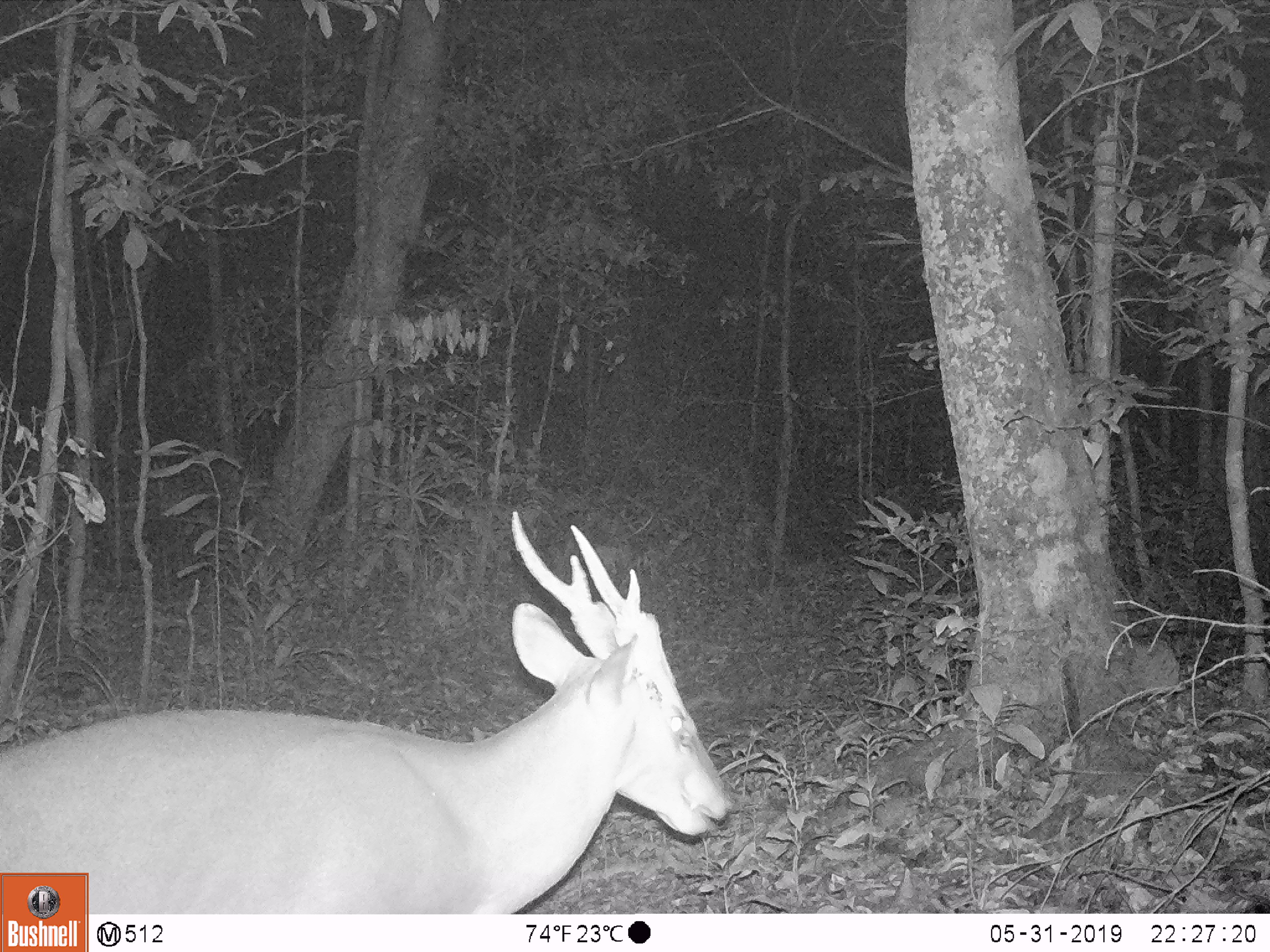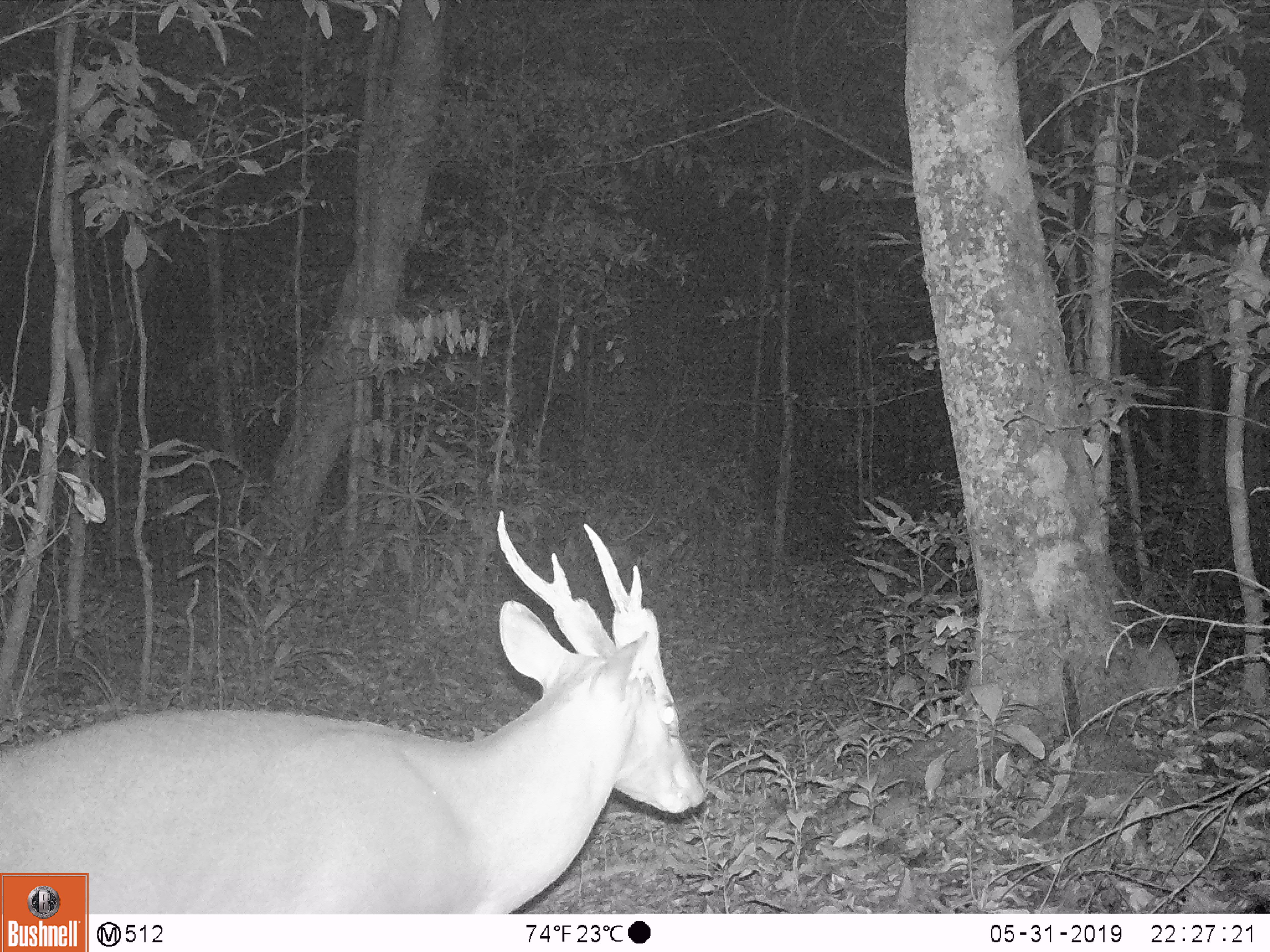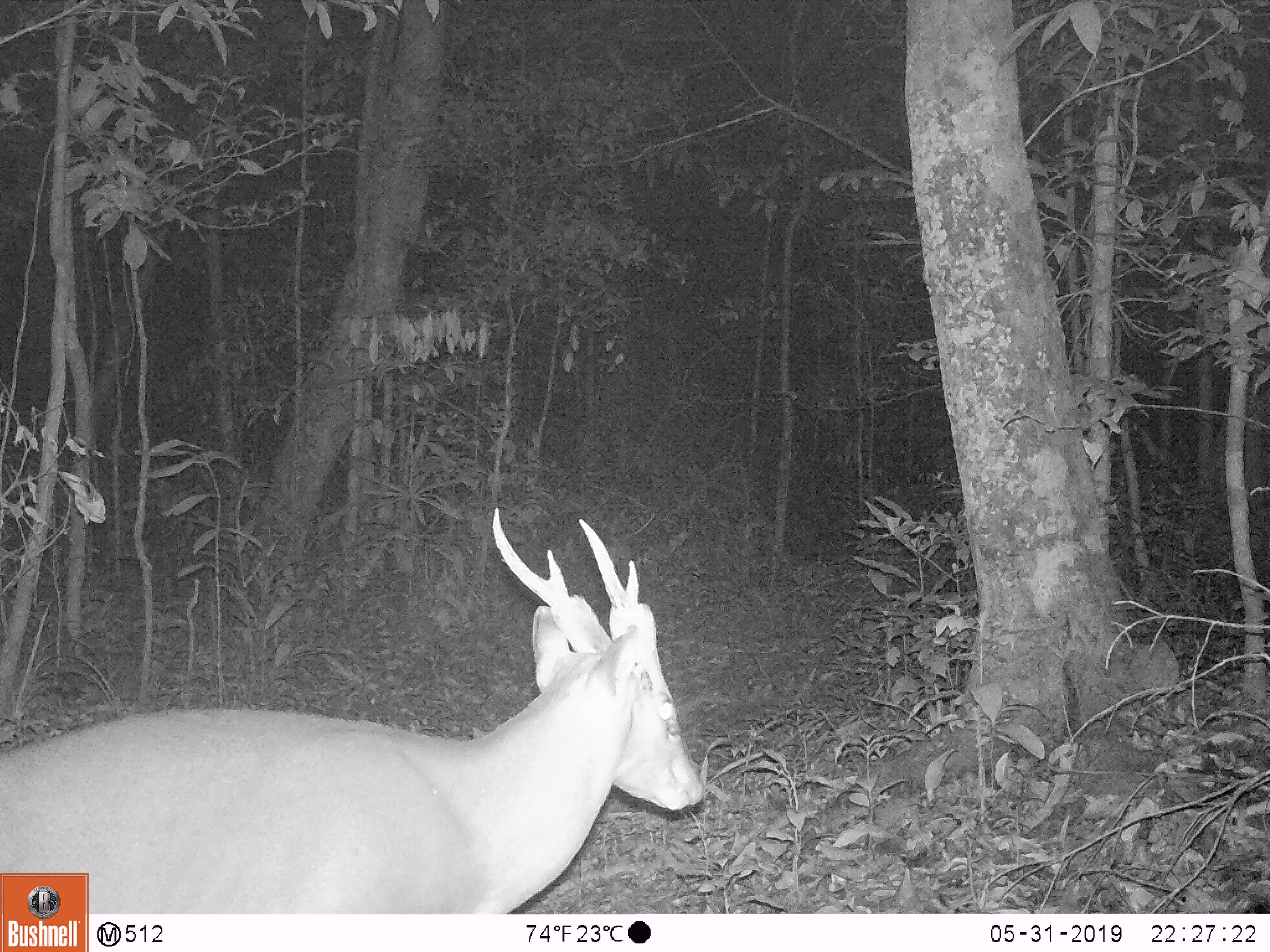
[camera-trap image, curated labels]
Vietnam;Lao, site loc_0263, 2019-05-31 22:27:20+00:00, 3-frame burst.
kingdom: Animalia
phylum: Chordata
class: Mammalia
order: Artiodactyla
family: Cervidae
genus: Muntiacus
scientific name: Muntiacus vuquangensis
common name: large-antlered muntjac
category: large antlered muntjac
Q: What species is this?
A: Large antlered muntjac (large-antlered muntjac) (Muntiacus vuquangensis).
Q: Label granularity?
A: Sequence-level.